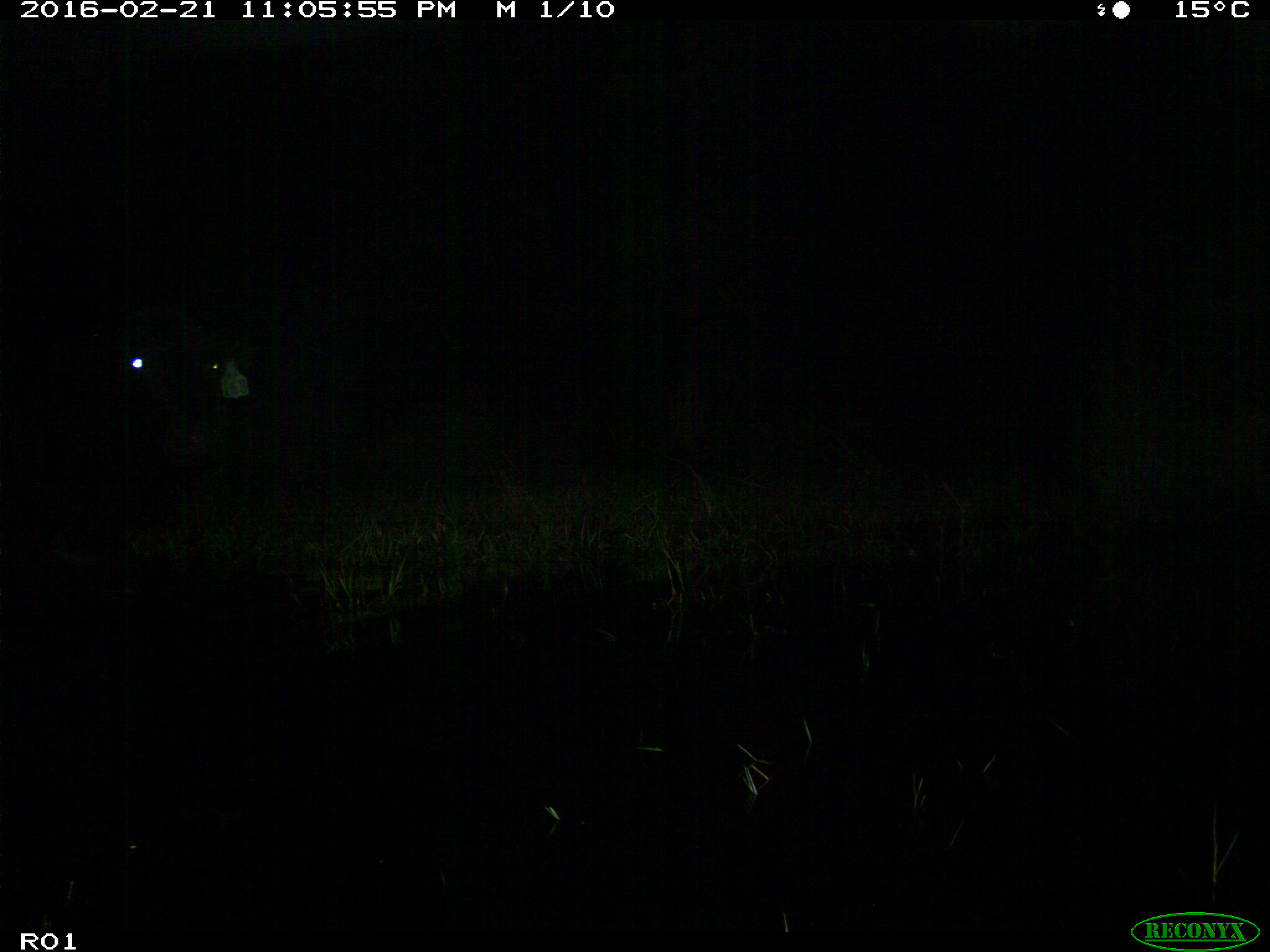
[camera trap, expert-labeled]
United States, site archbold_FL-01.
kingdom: Animalia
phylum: Chordata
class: Mammalia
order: Artiodactyla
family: Bovidae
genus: Bos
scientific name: Bos taurus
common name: domestic cow